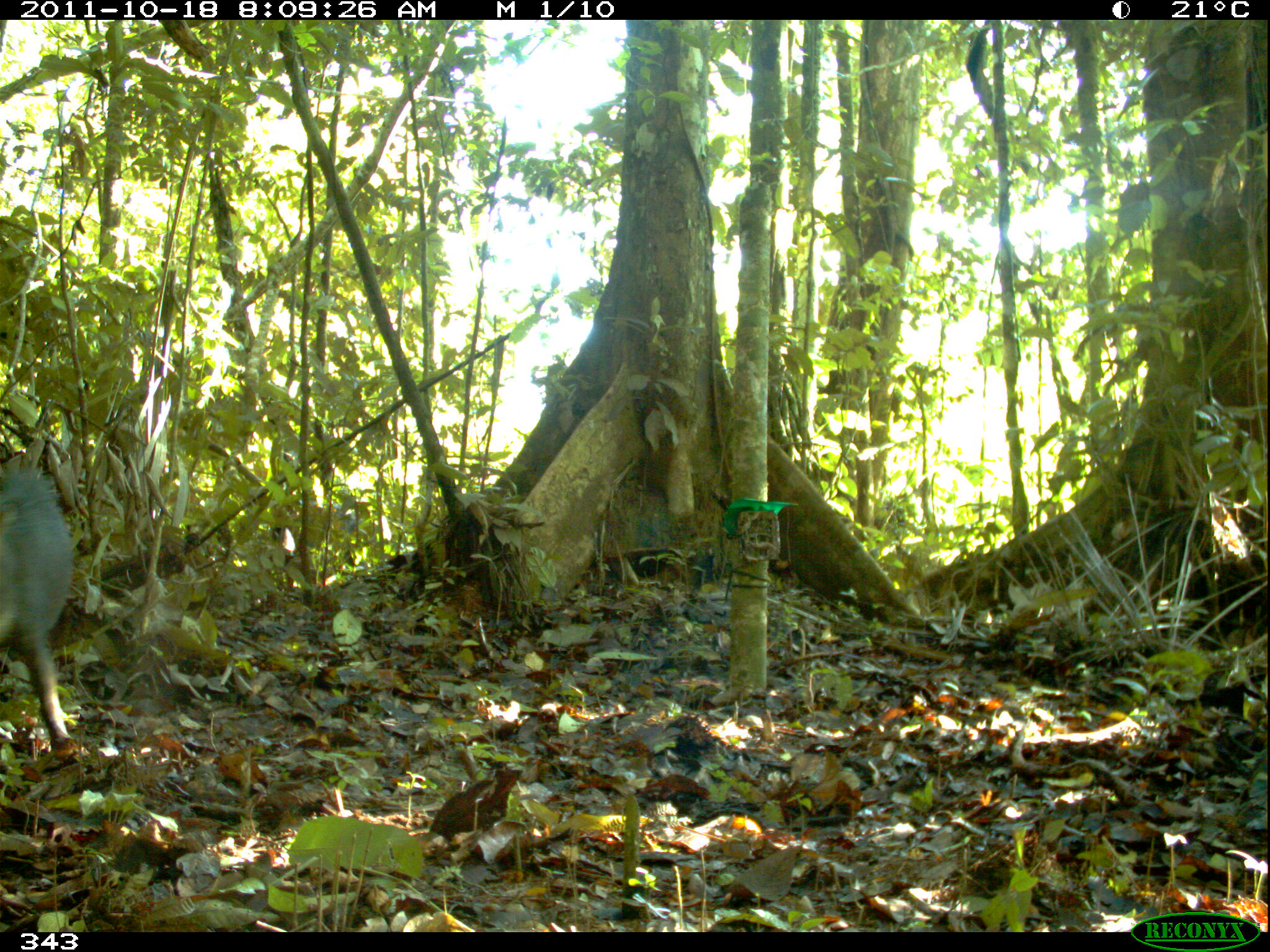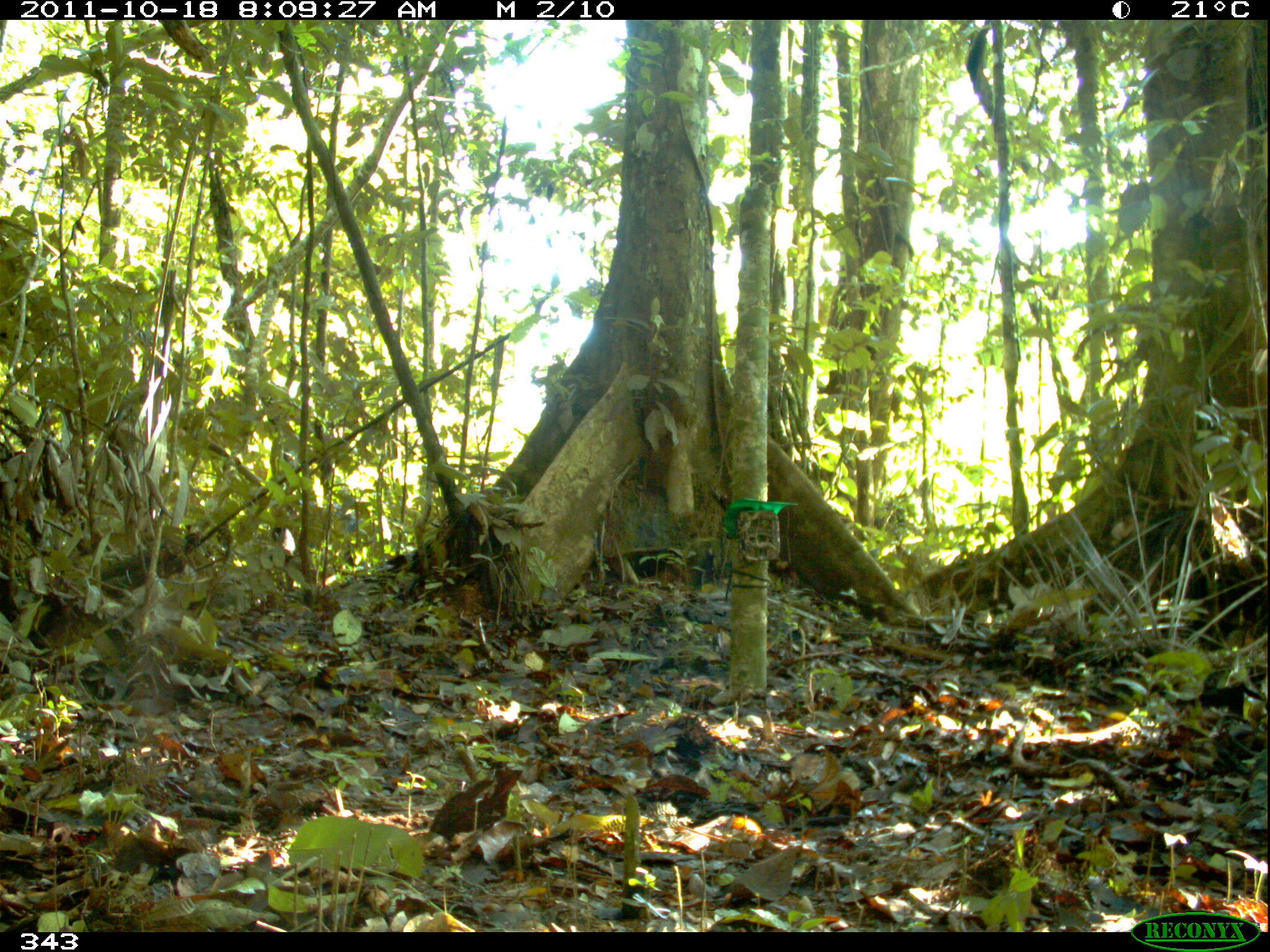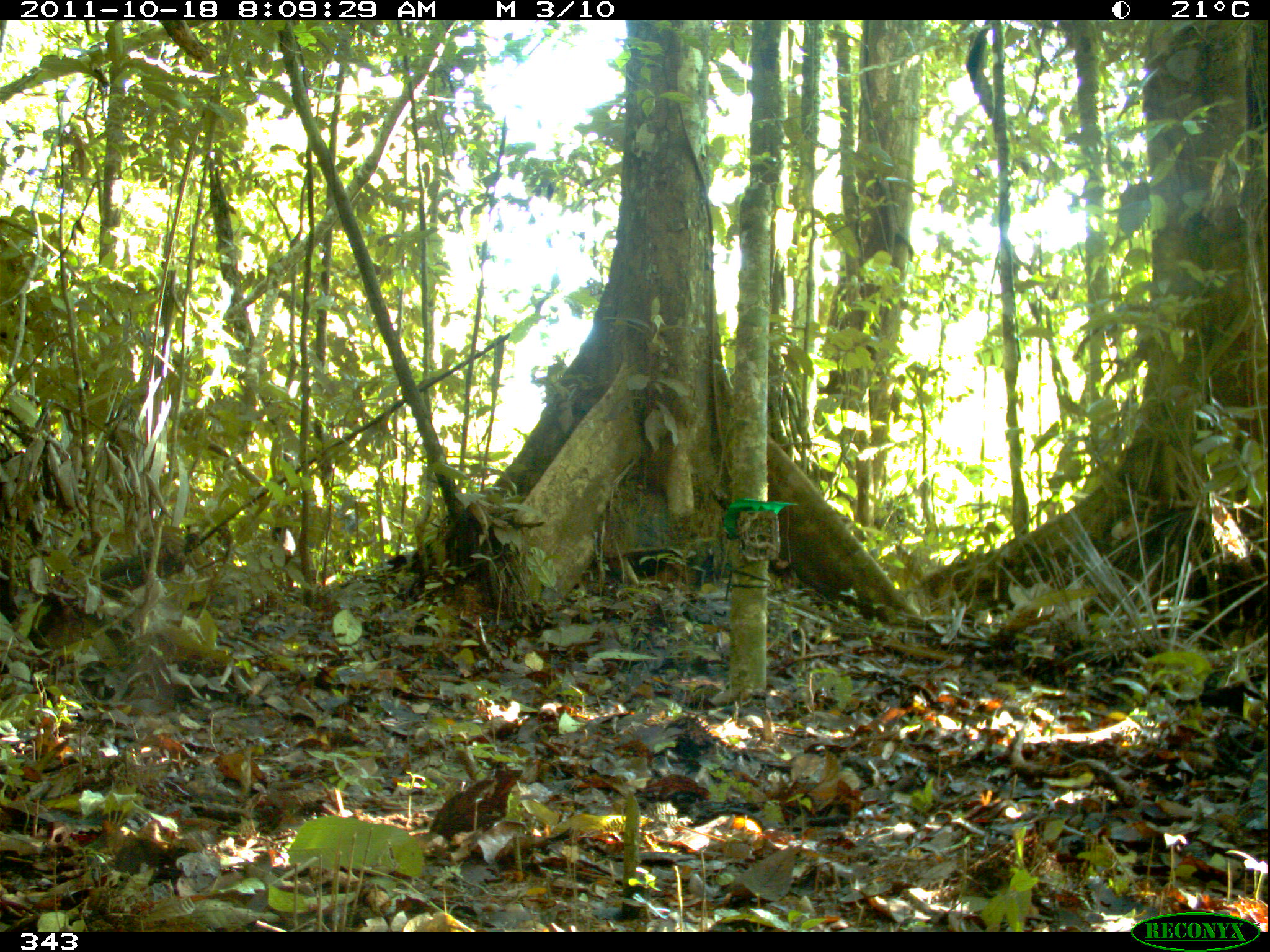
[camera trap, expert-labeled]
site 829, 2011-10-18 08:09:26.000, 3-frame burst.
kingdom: Animalia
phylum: Chordata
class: Mammalia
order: Artiodactyla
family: Tayassuidae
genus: Tayassu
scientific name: Tayassu pecari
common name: white-lipped peccary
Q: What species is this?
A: Tayassu pecari (white-lipped peccary).